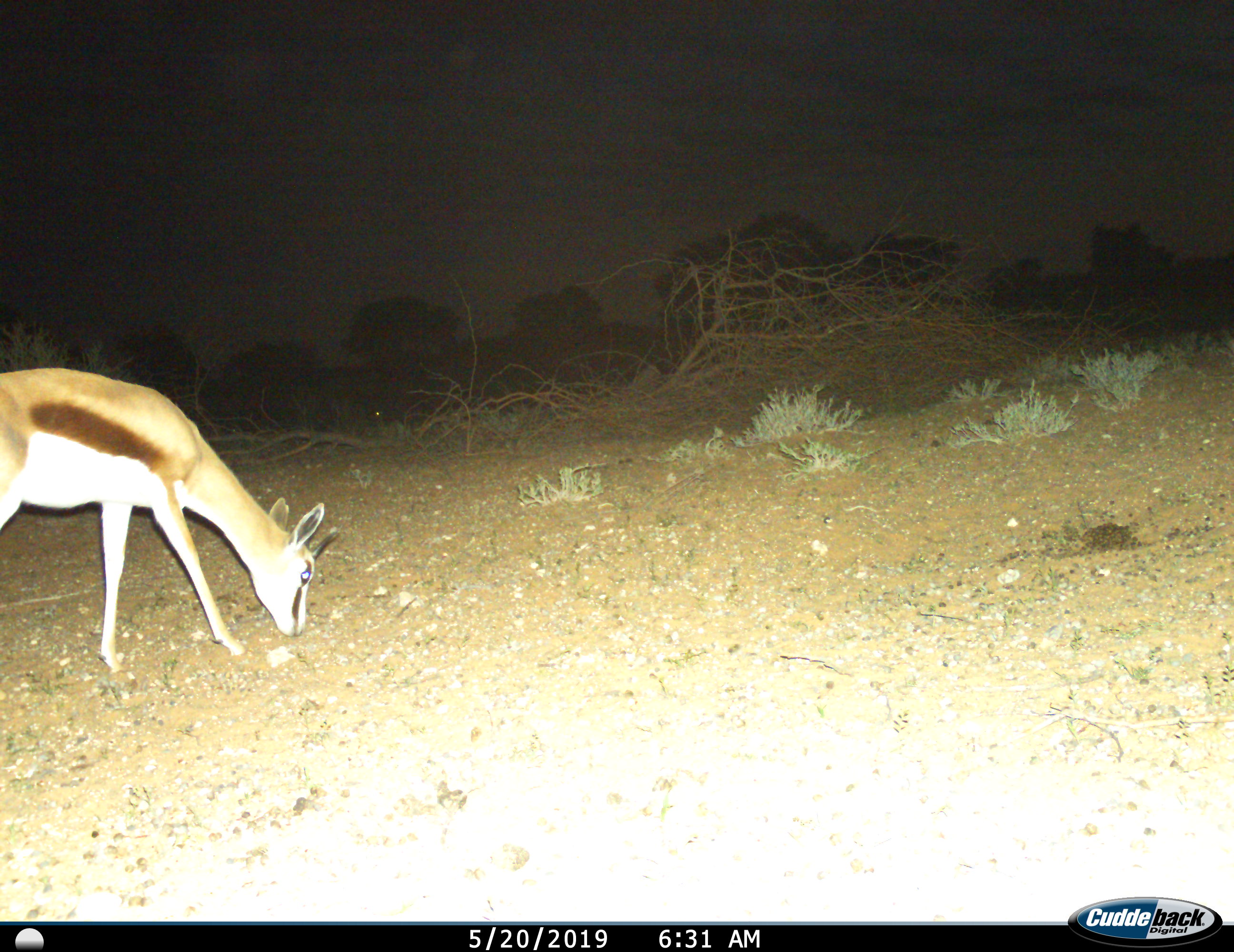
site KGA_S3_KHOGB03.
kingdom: Animalia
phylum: Chordata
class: Mammalia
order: Artiodactyla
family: Bovidae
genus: Antidorcas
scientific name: Antidorcas marsupialis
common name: springbok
Springbok (Antidorcas marsupialis), count 1. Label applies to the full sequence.